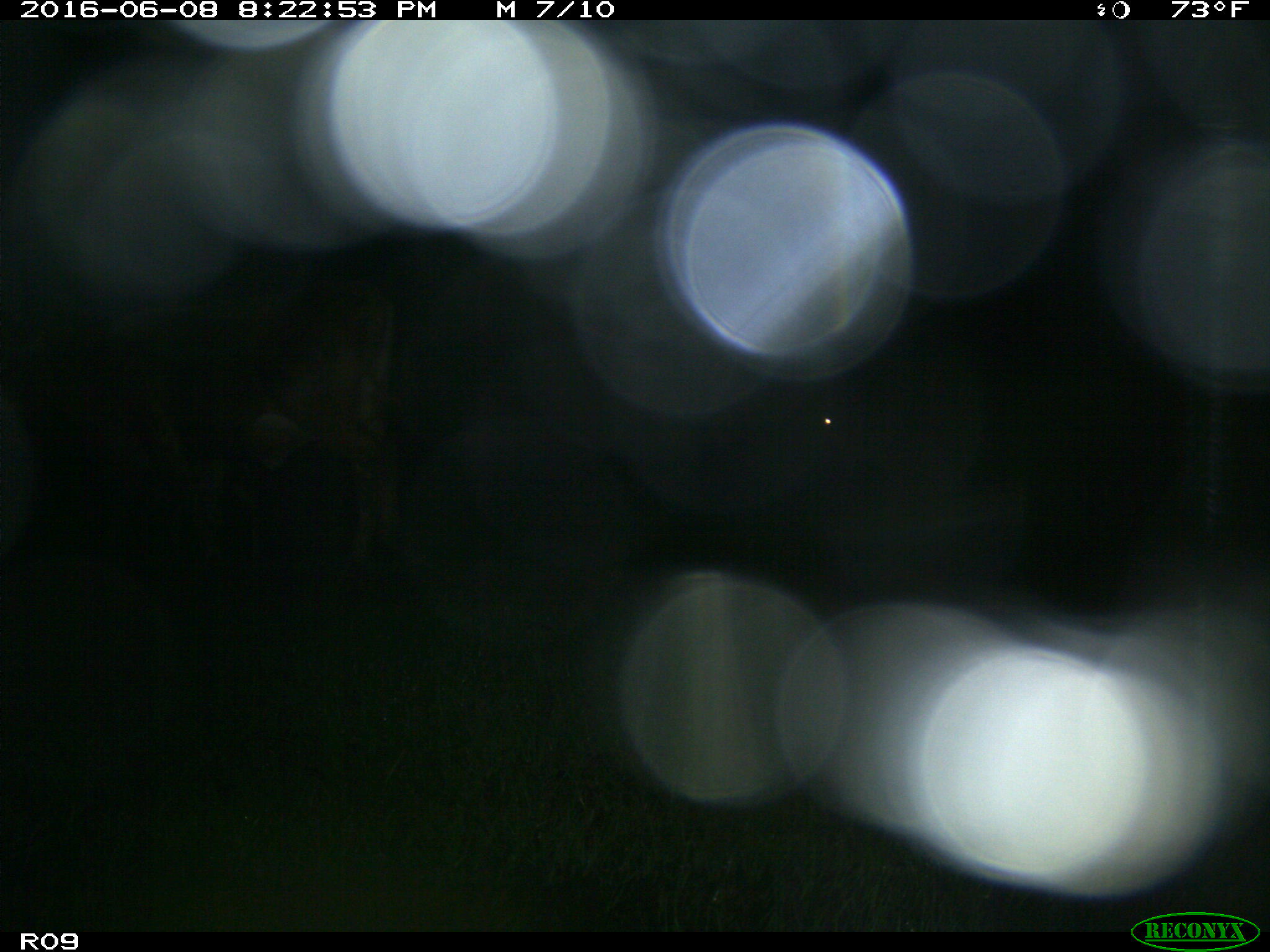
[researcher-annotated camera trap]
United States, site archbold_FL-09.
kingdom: Animalia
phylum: Chordata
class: Mammalia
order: Artiodactyla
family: Bovidae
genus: Bos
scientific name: Bos taurus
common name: domestic cow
Bos taurus (domestic cow).